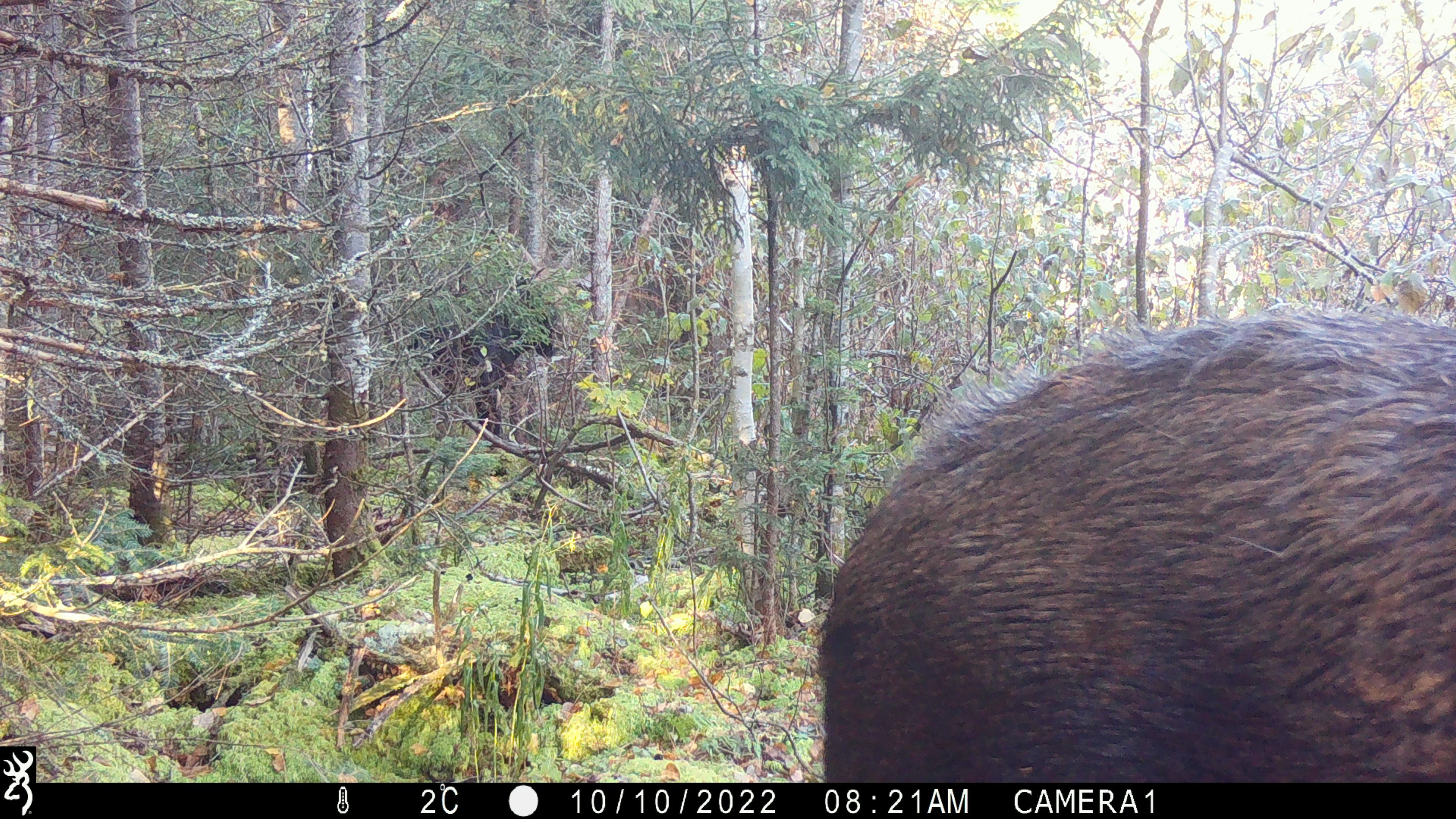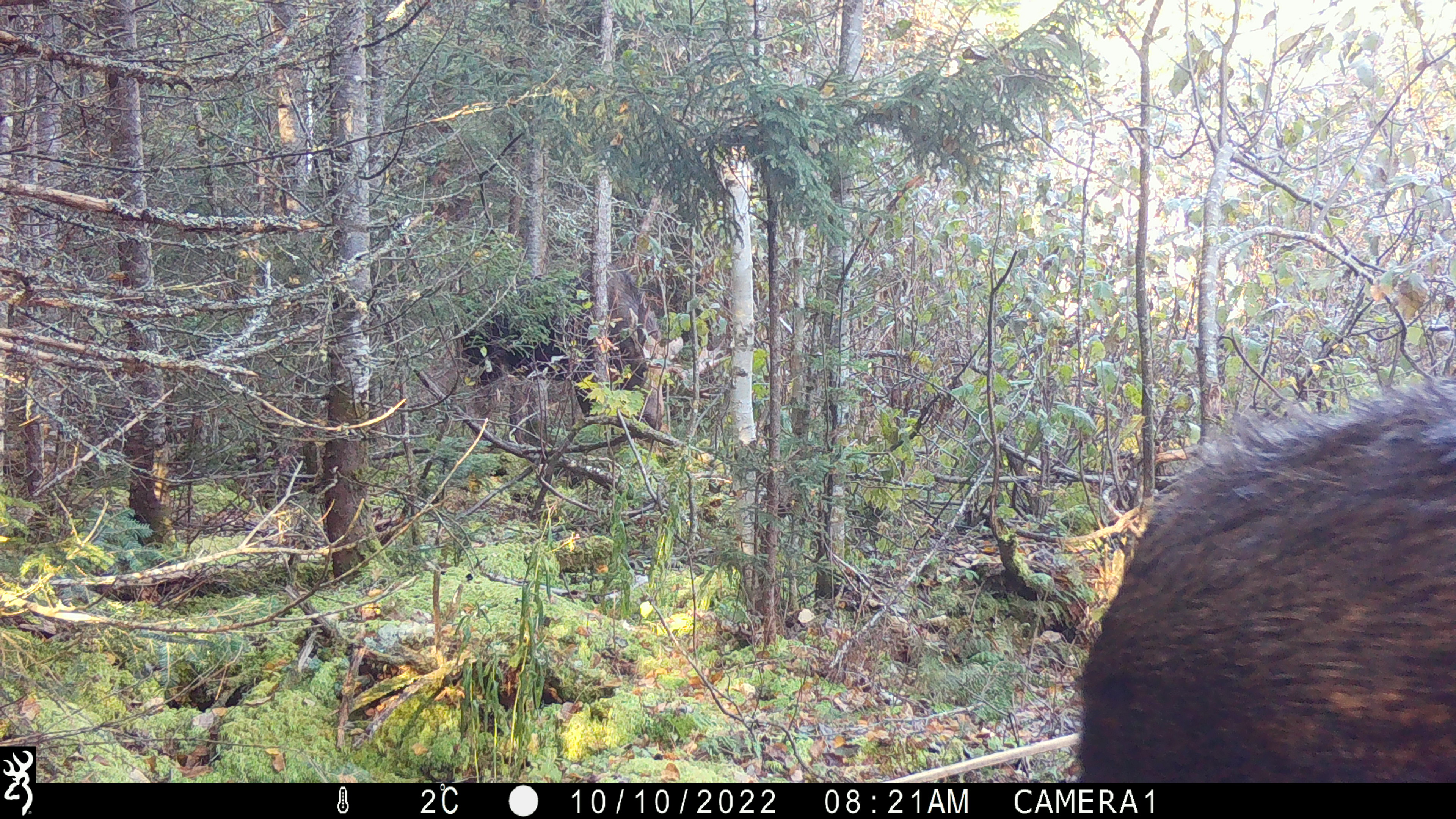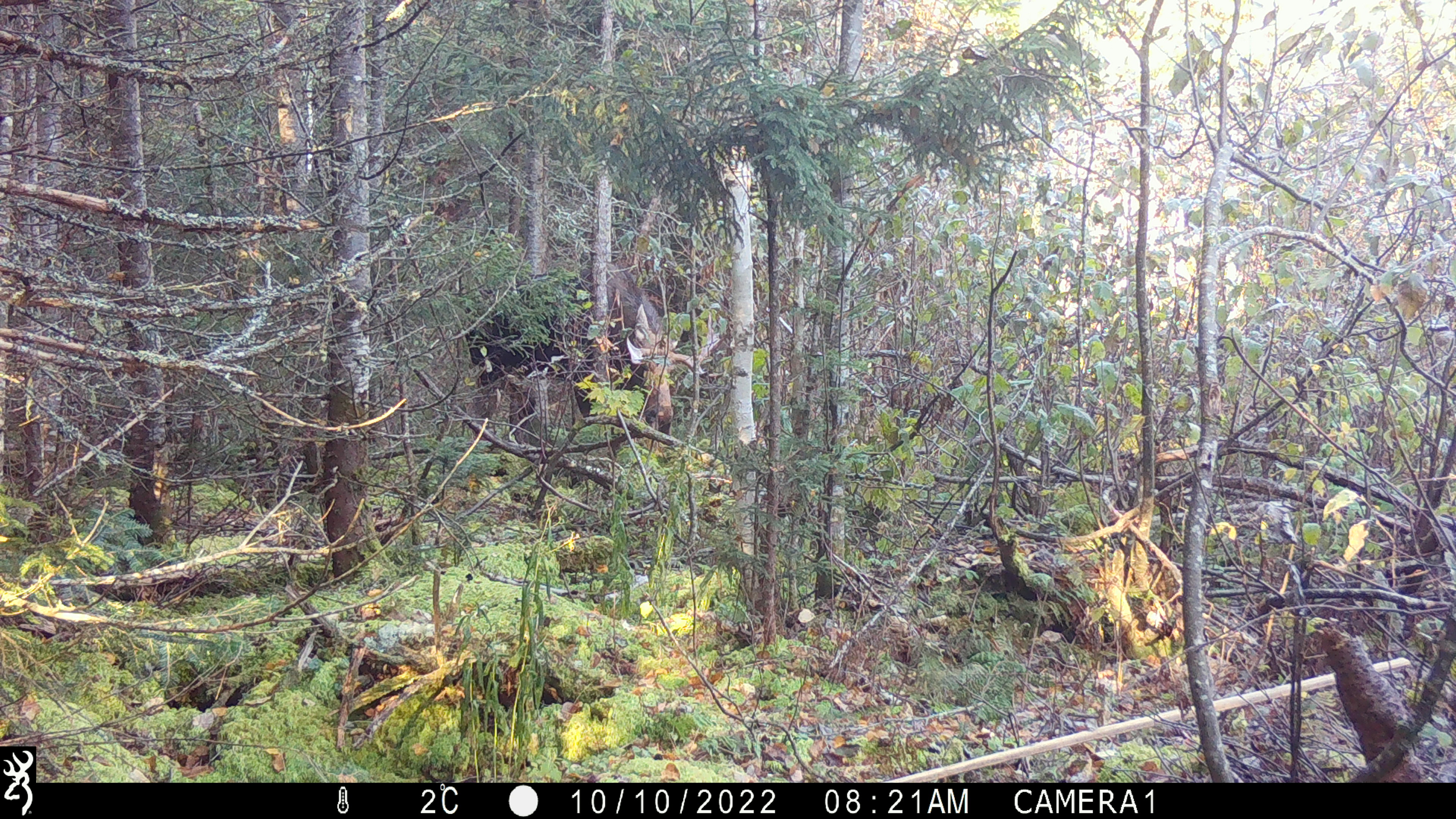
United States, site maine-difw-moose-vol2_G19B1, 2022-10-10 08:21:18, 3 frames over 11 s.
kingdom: Animalia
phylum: Chordata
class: Mammalia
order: Artiodactyla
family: Cervidae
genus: Alces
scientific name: Alces alces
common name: moose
Moose (Alces alces).